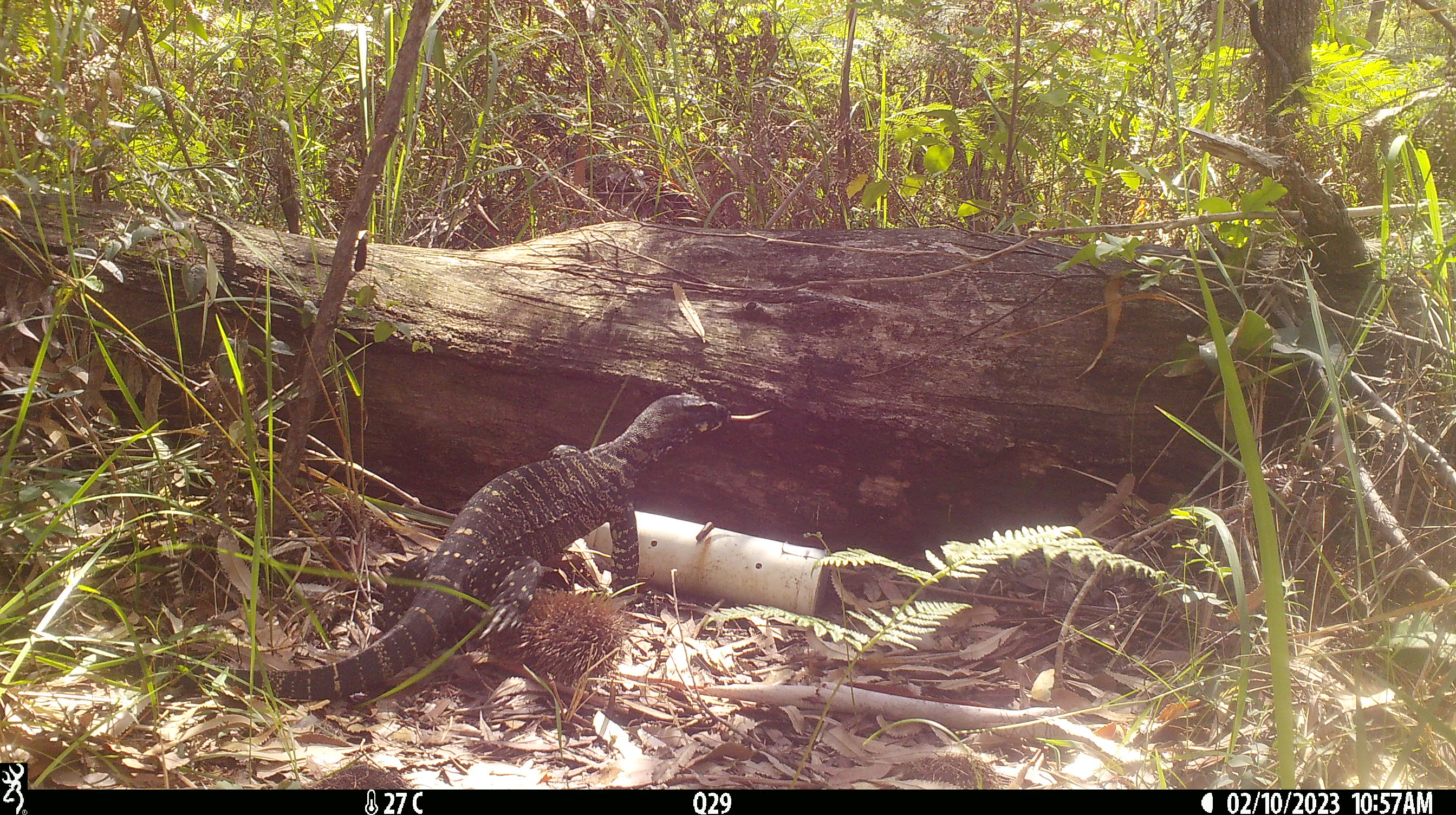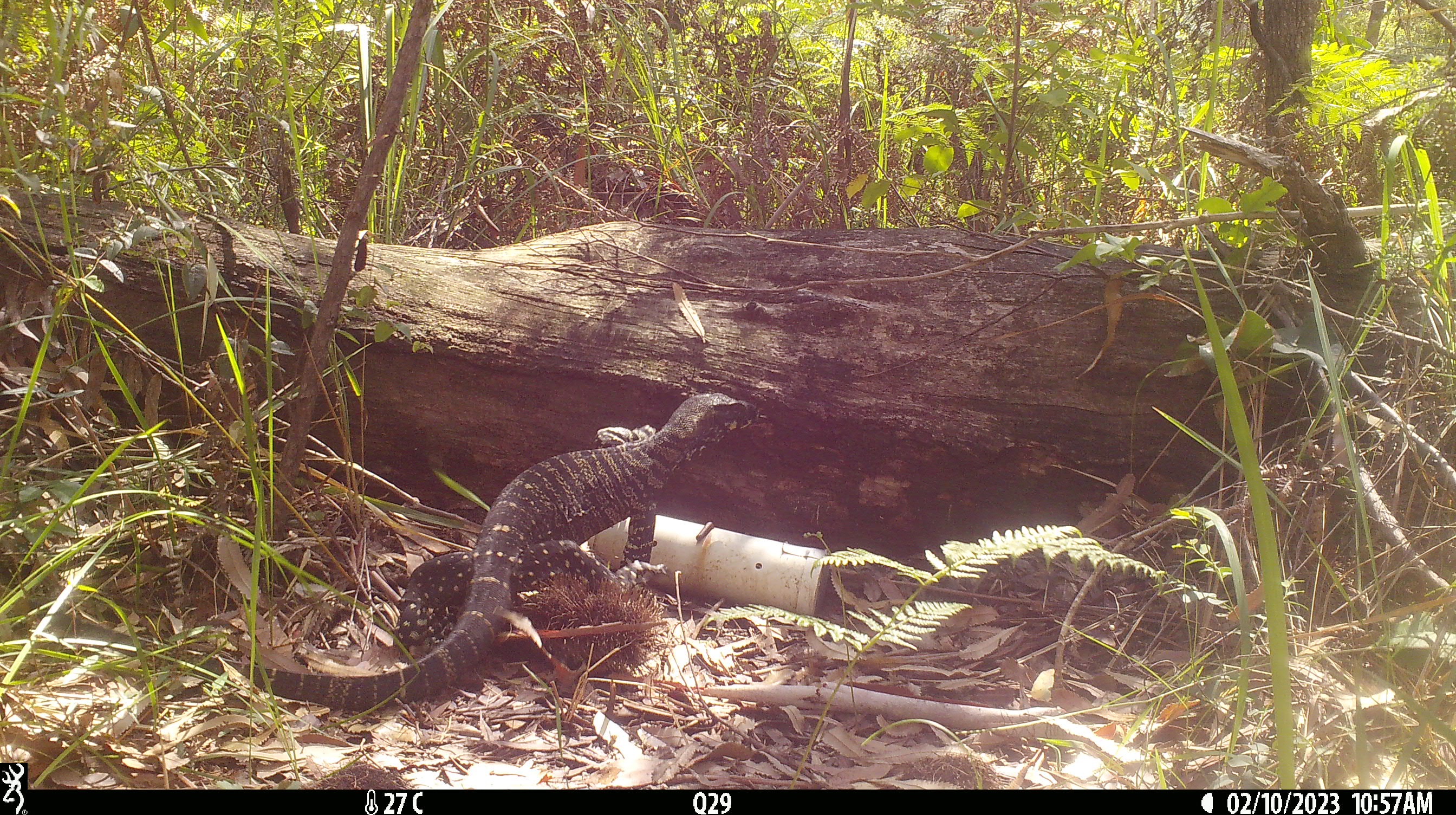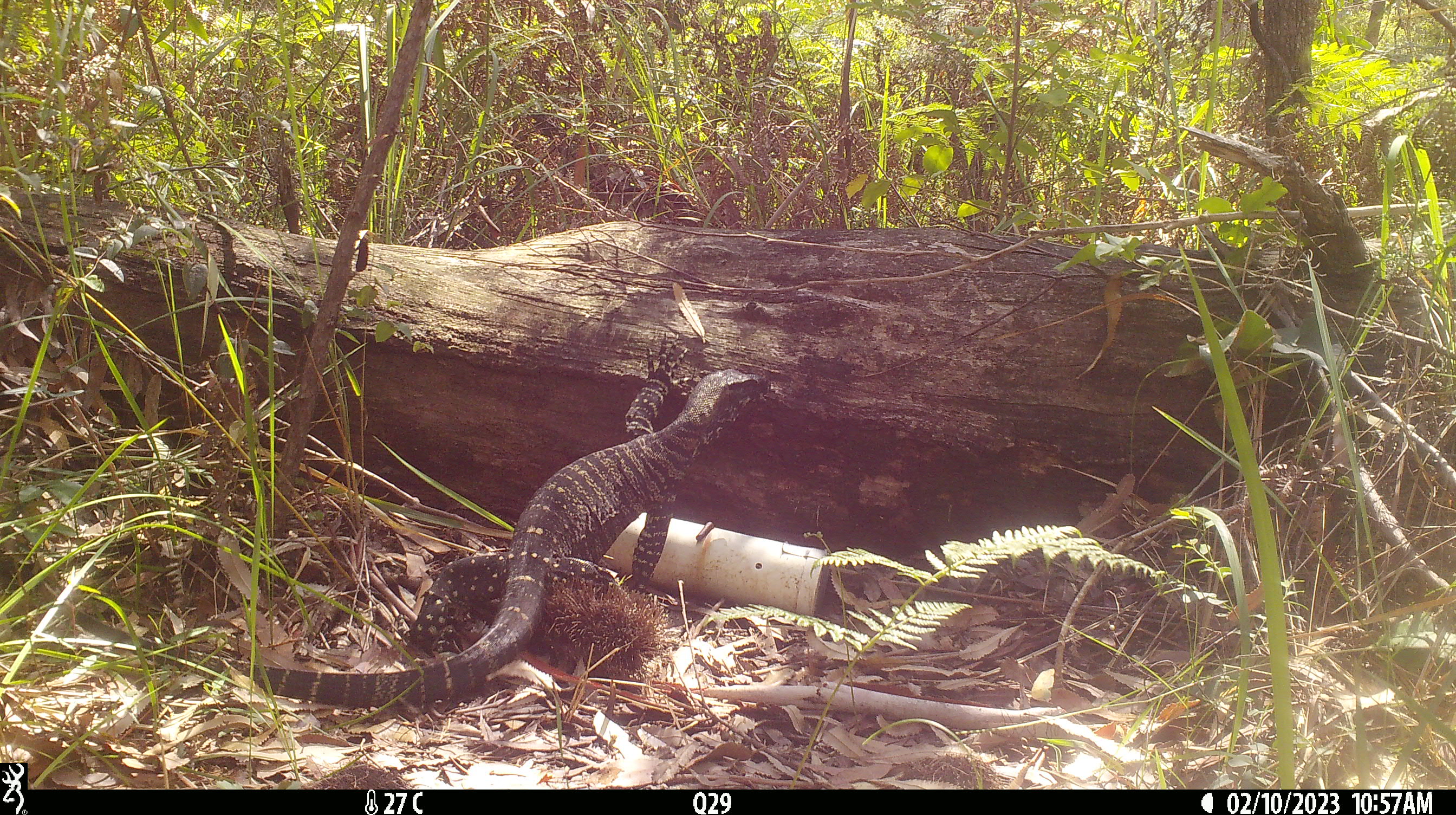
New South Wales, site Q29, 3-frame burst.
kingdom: Animalia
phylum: Chordata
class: Reptilia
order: Squamata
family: Varanidae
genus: Varanus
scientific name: Varanus varius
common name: lace monitor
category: goanna